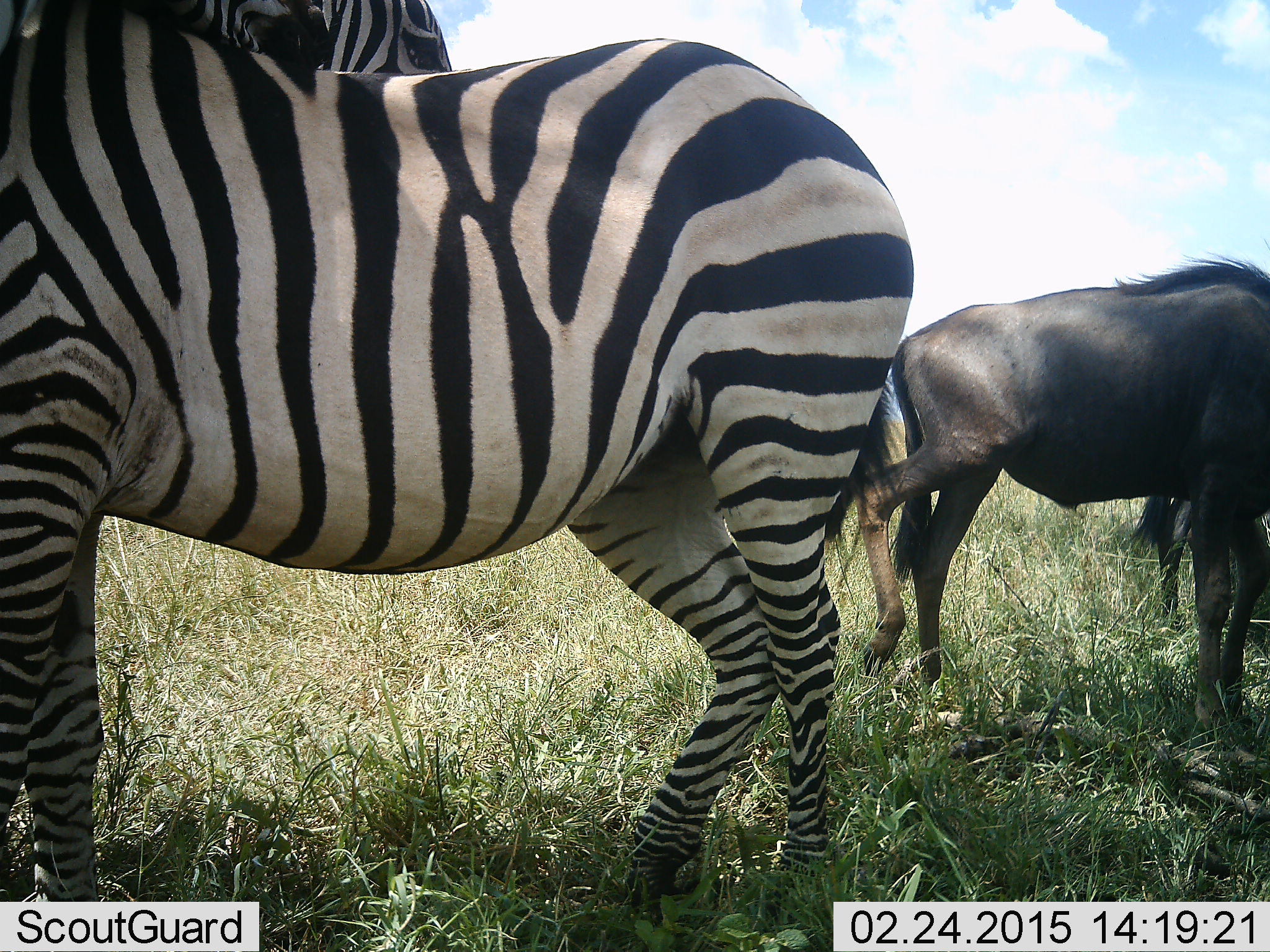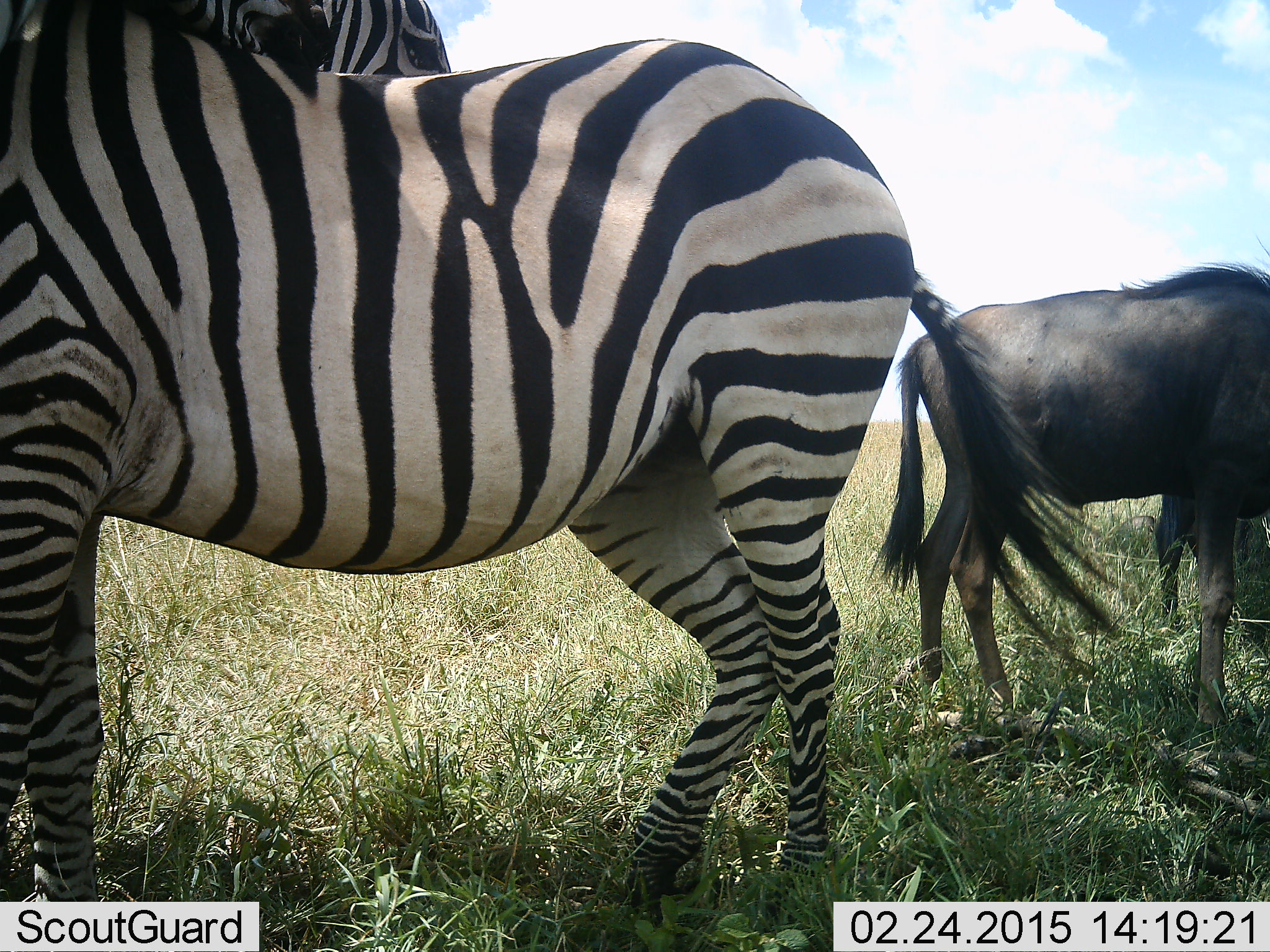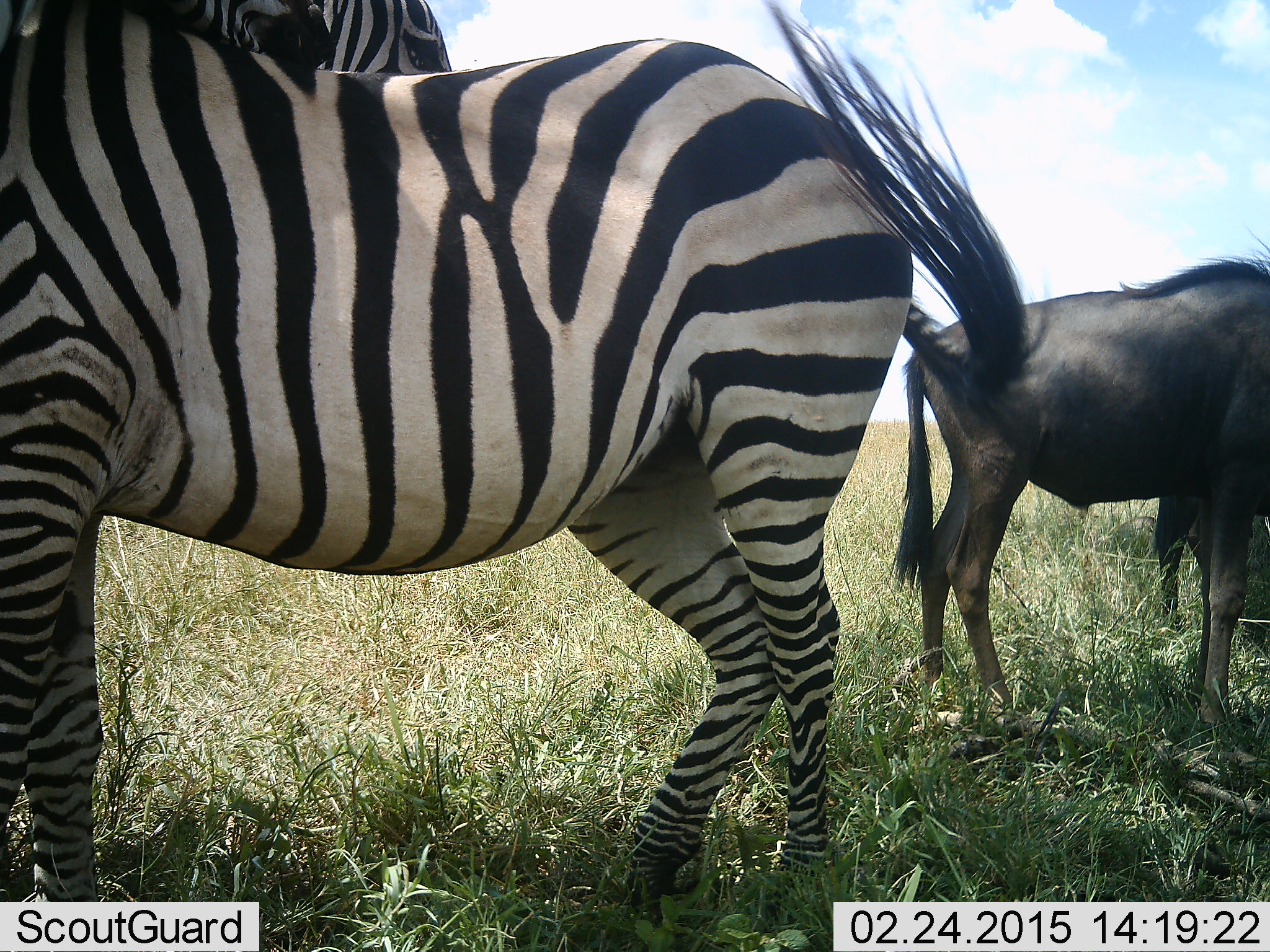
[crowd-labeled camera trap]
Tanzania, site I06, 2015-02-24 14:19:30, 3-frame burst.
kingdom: Animalia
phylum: Chordata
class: Mammalia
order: Artiodactyla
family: Bovidae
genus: Connochaetes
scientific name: Connochaetes taurinus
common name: blue wildebeest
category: wildebeest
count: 1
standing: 67%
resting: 0%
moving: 0%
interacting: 0%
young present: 0%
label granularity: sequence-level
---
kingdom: Animalia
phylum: Chordata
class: Mammalia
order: Perissodactyla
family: Equidae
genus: Equus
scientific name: Equus quagga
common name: plains zebra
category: zebra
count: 2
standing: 91%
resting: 0%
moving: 0%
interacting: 9%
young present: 0%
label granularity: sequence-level